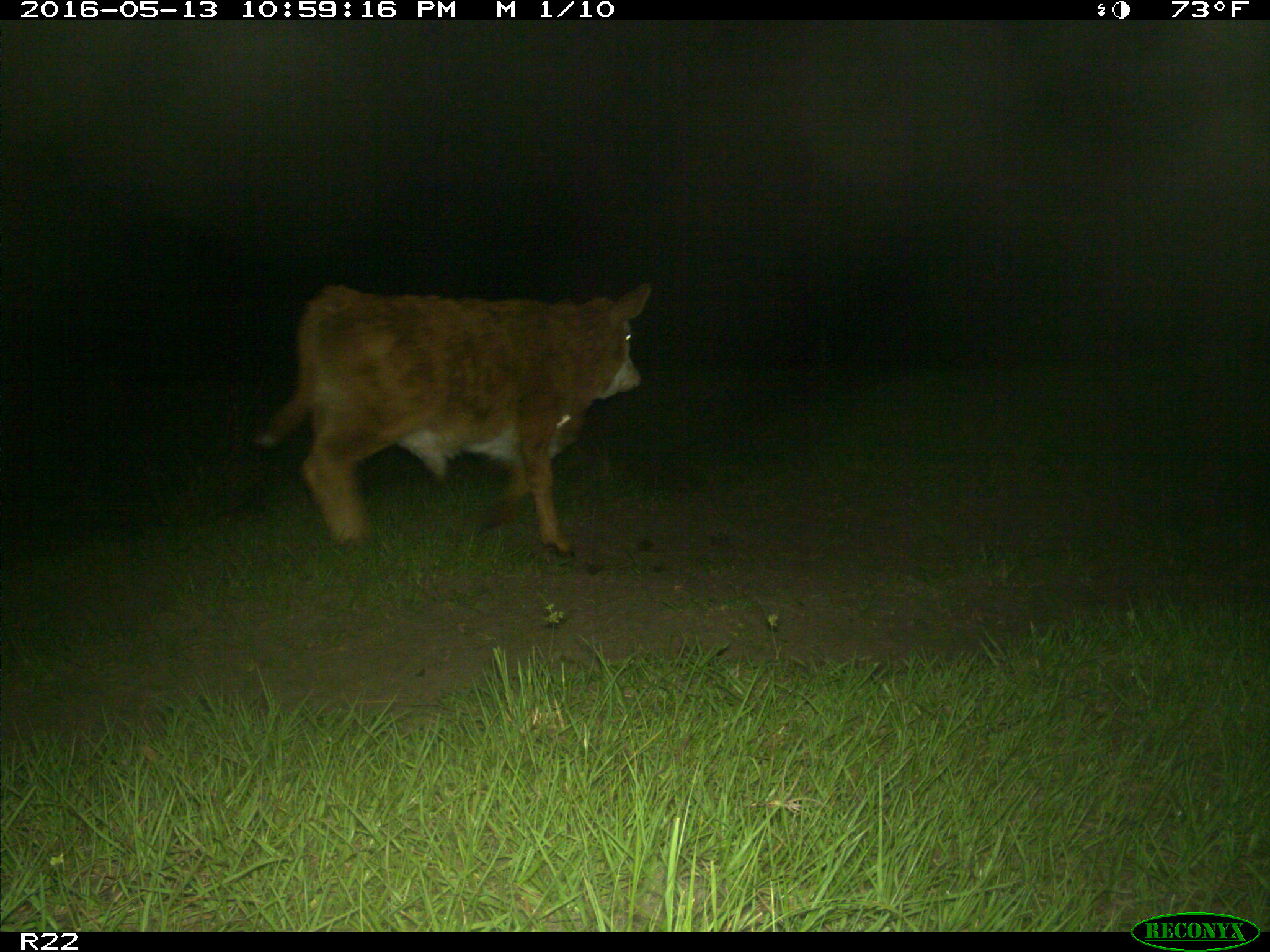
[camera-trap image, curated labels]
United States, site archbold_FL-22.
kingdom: Animalia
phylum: Chordata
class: Mammalia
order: Artiodactyla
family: Bovidae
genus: Bos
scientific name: Bos taurus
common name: domestic cow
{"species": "Bos taurus (domestic cow)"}